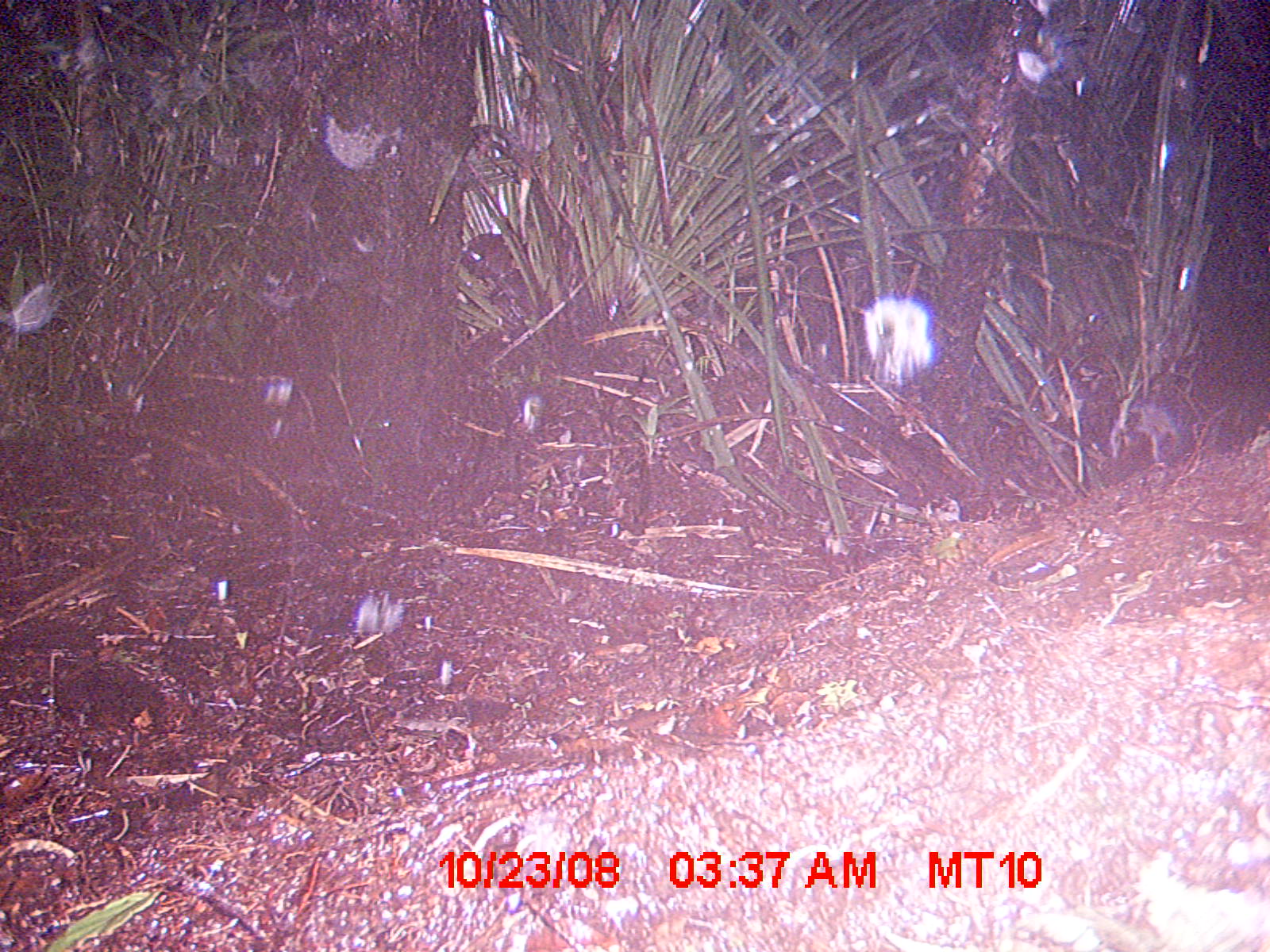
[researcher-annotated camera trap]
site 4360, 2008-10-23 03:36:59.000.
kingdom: Animalia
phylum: Chordata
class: Aves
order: Coraciiformes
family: Brachypteraciidae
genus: Brachypteracias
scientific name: Brachypteracias squamiger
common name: scaly ground-roller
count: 1